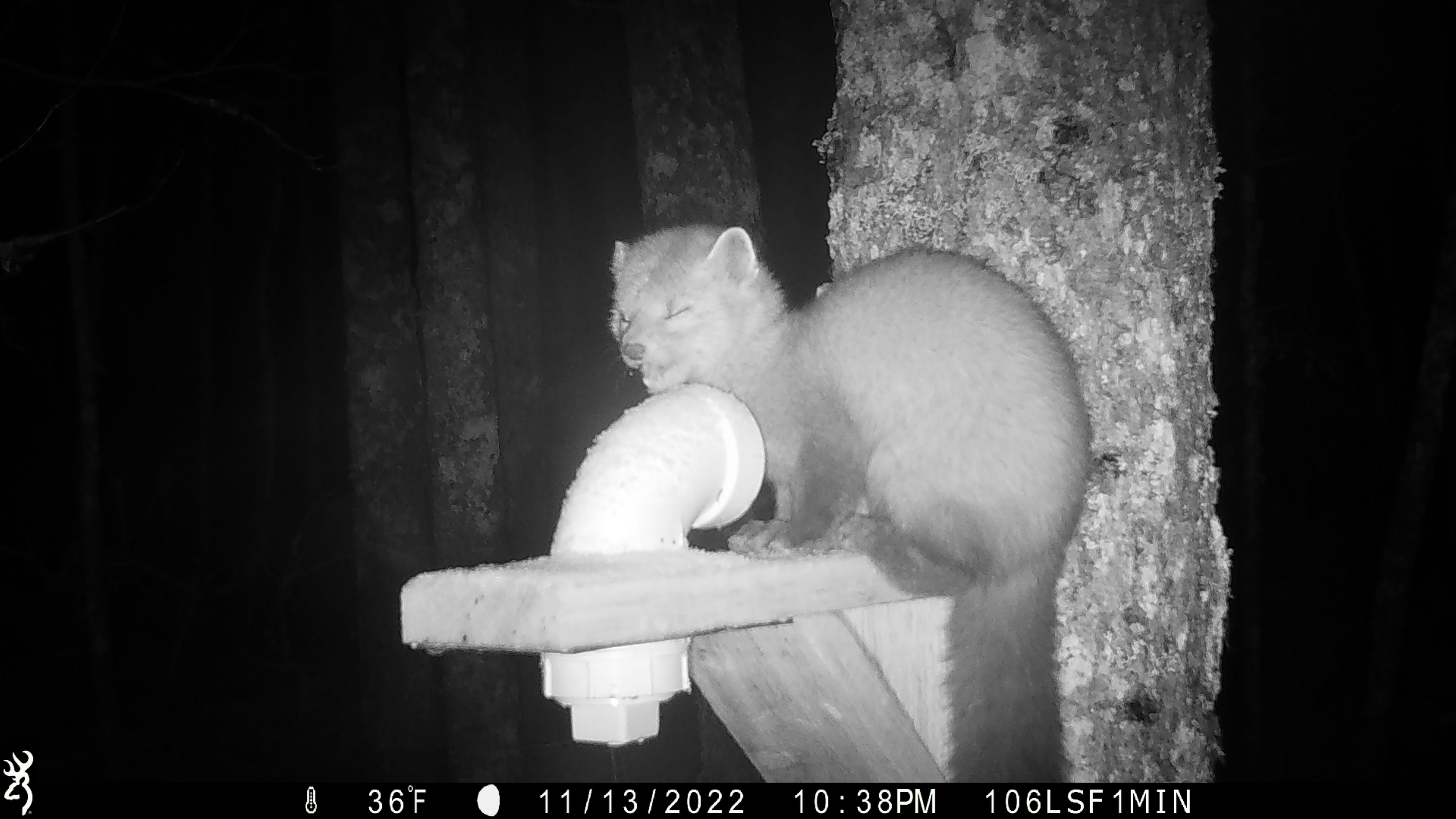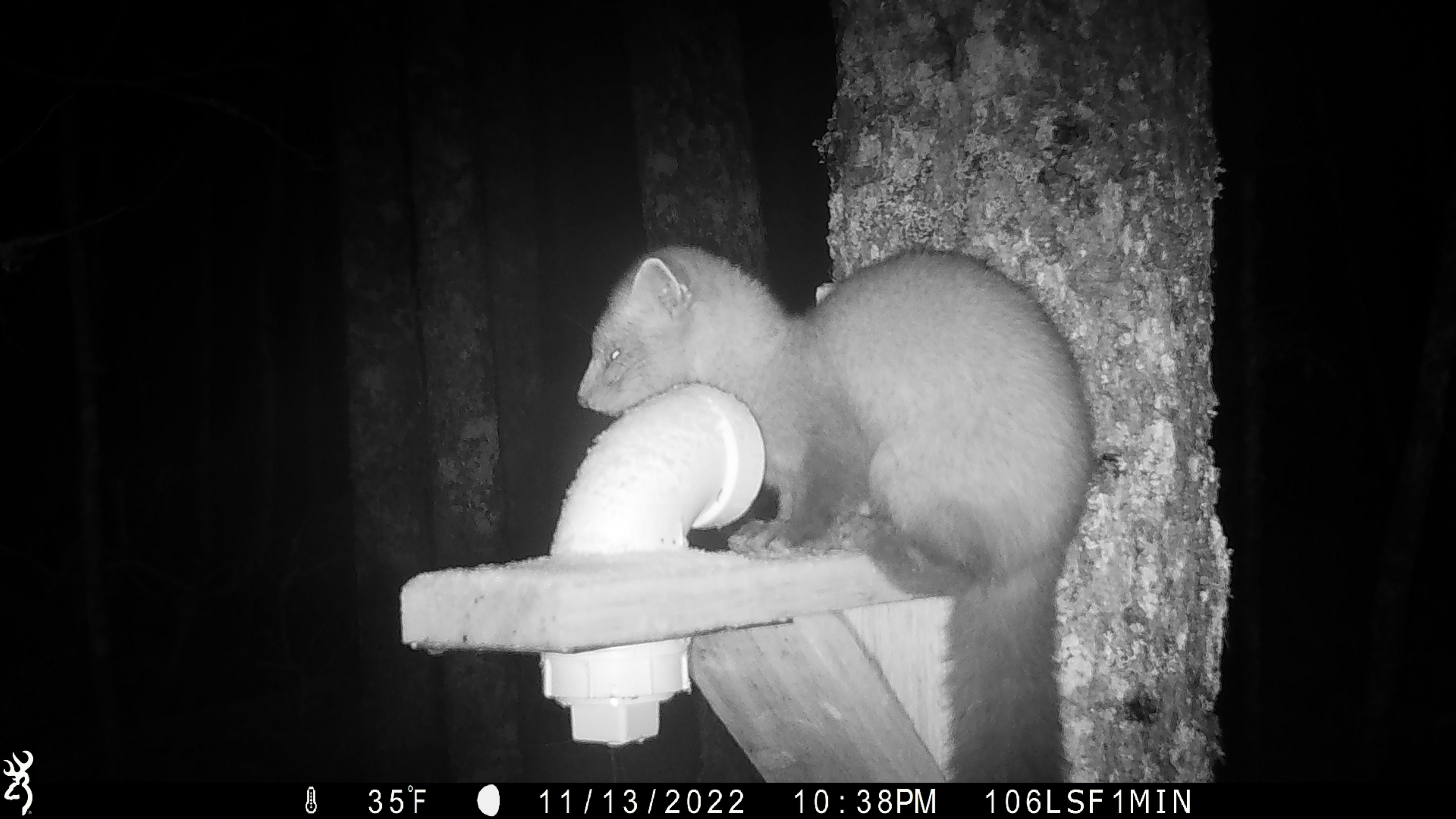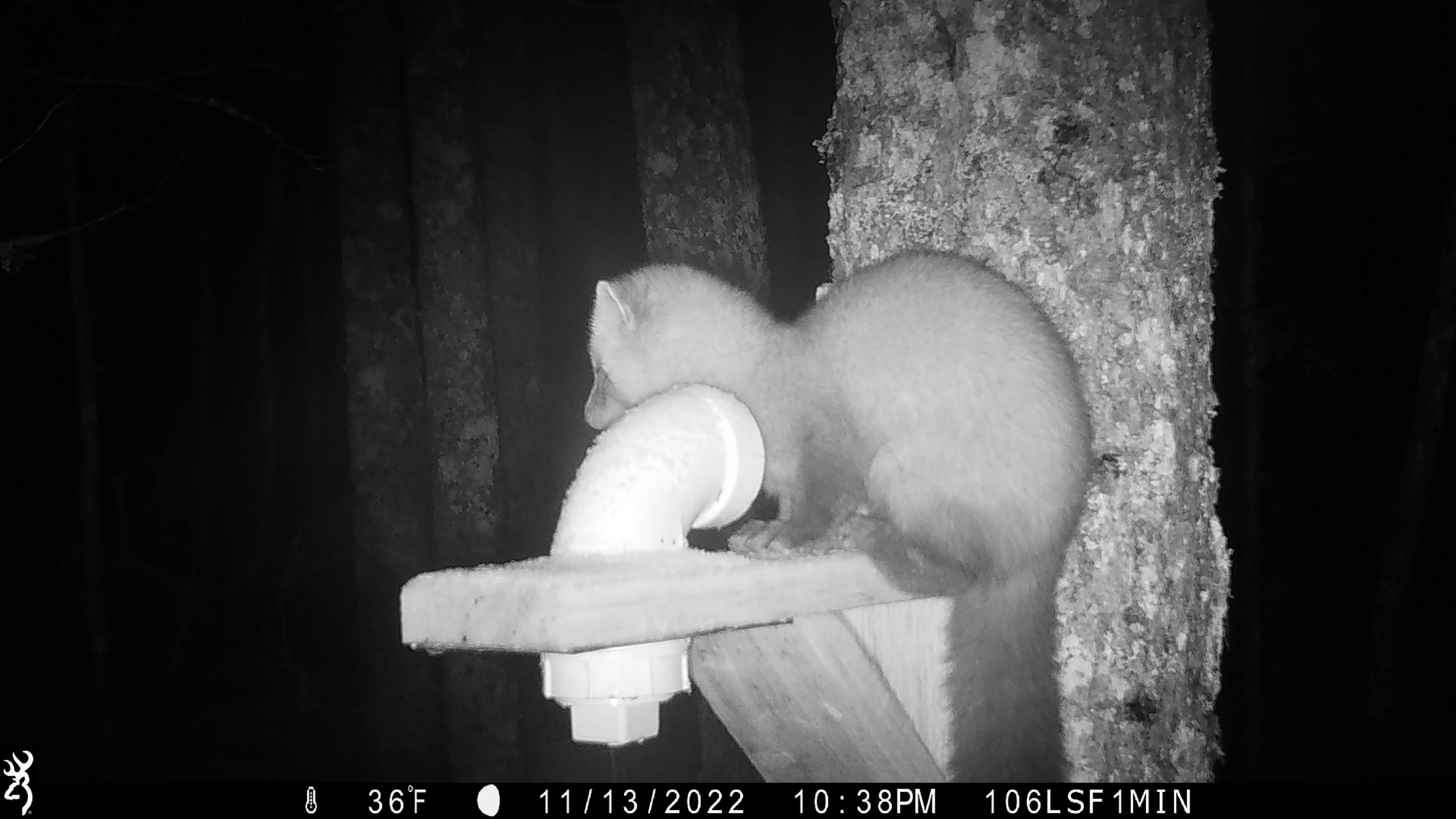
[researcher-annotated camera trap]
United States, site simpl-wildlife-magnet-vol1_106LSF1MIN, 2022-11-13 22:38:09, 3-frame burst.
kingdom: Animalia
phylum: Chordata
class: Mammalia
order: Carnivora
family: Mustelidae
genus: Martes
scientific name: Martes americana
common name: american marten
American marten (Martes americana).